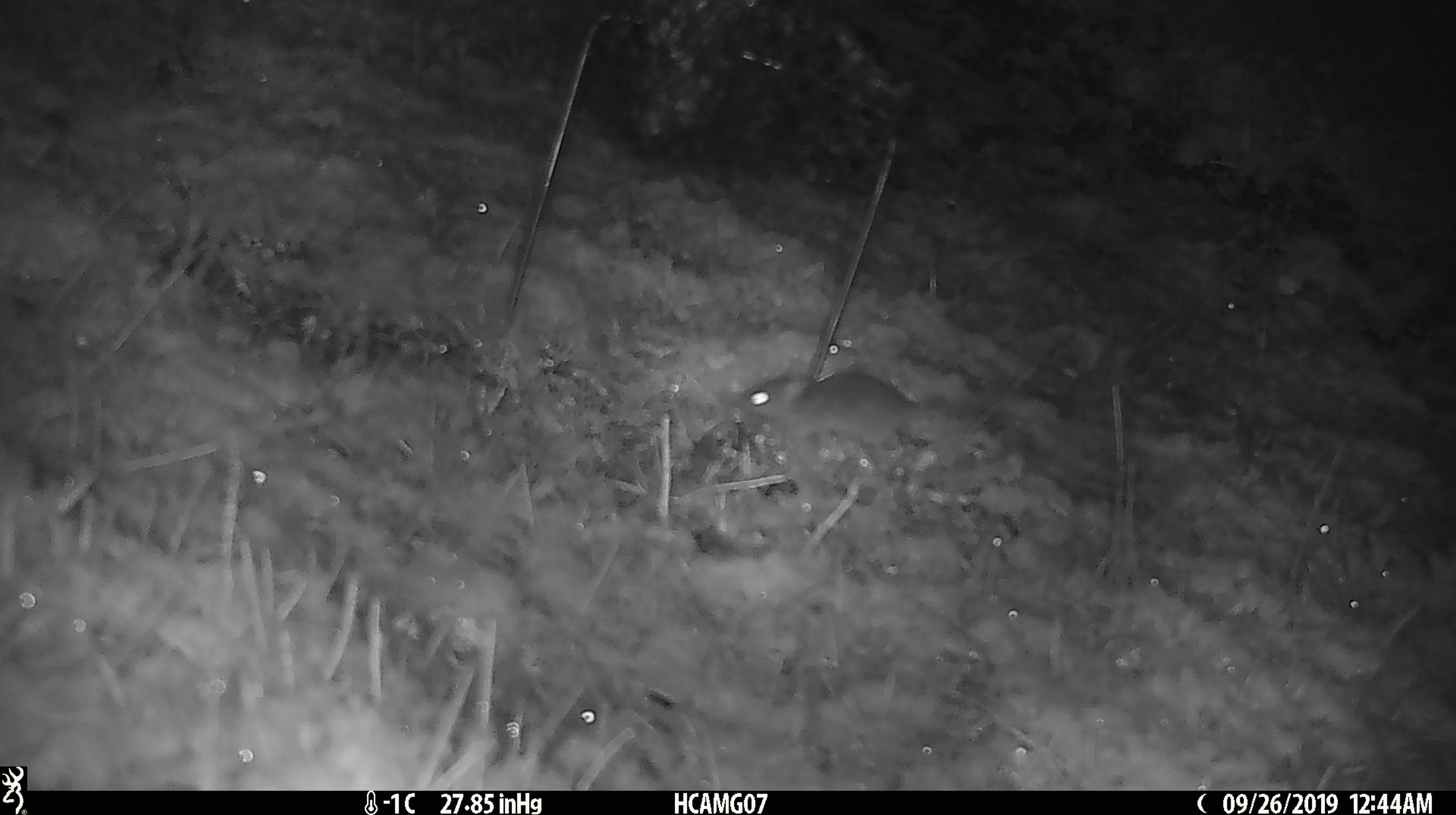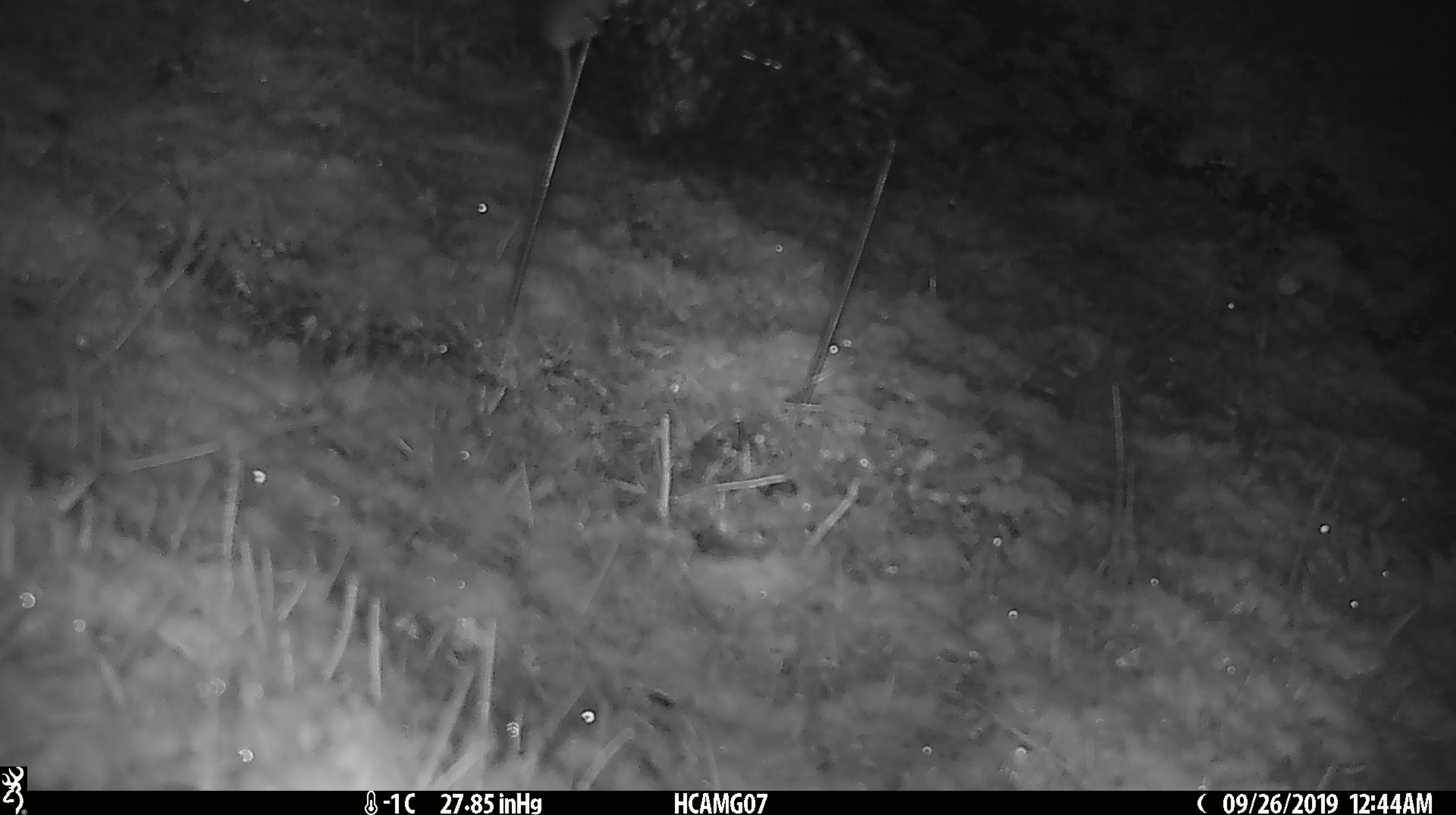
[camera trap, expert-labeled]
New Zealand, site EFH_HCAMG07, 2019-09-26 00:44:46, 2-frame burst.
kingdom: Animalia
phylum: Chordata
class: Mammalia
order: Rodentia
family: Muridae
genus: Mus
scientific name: Mus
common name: mouse